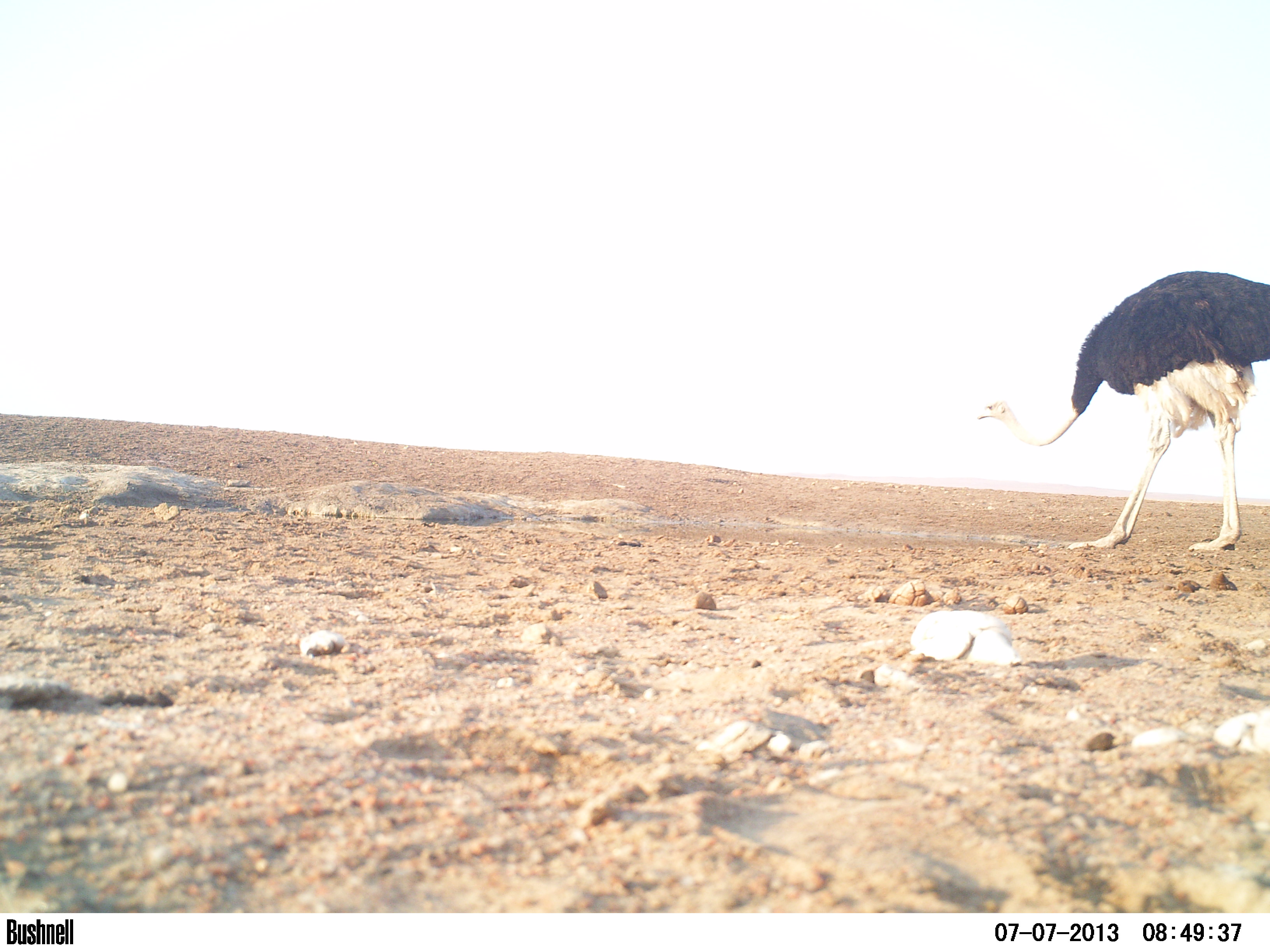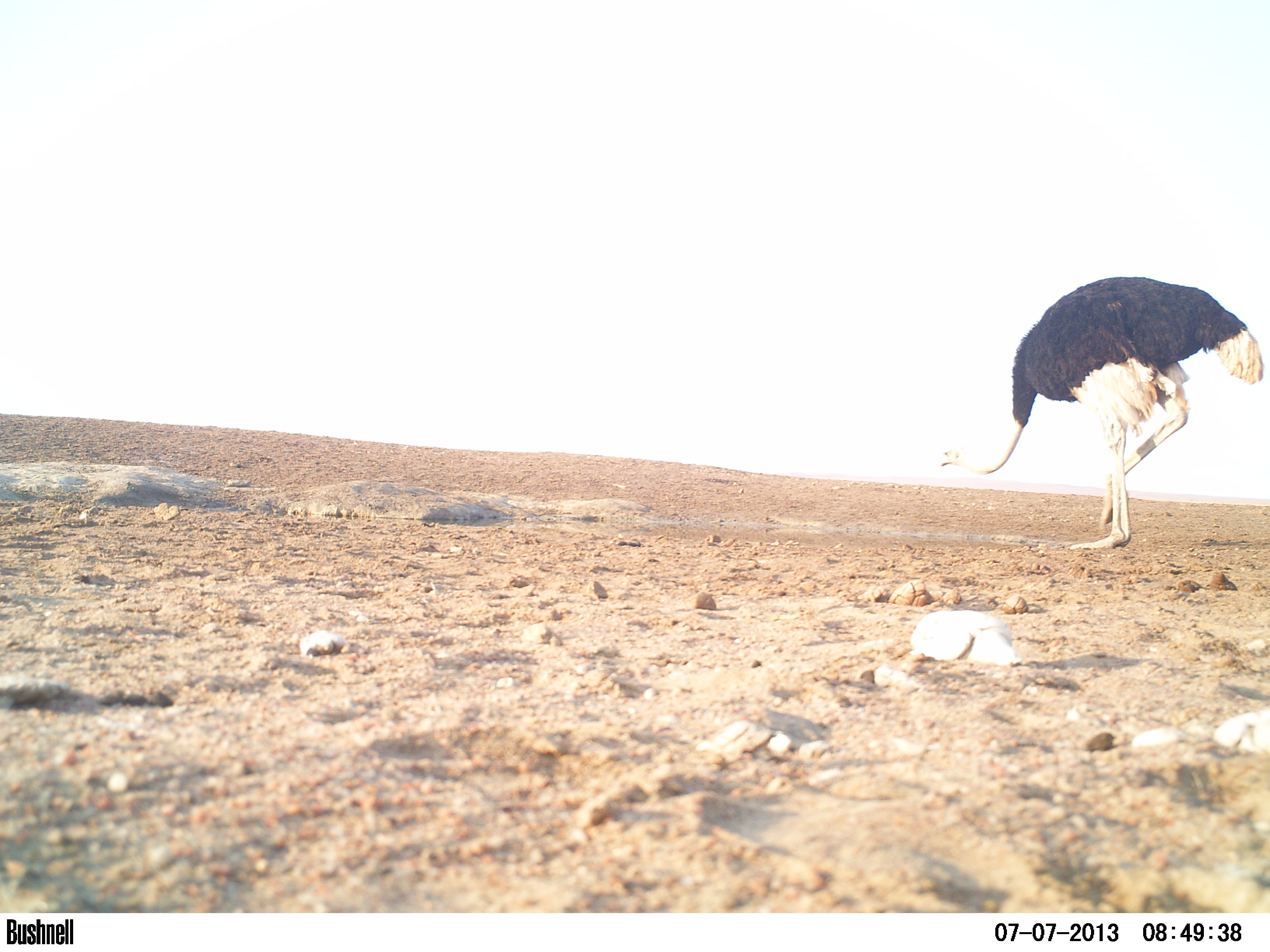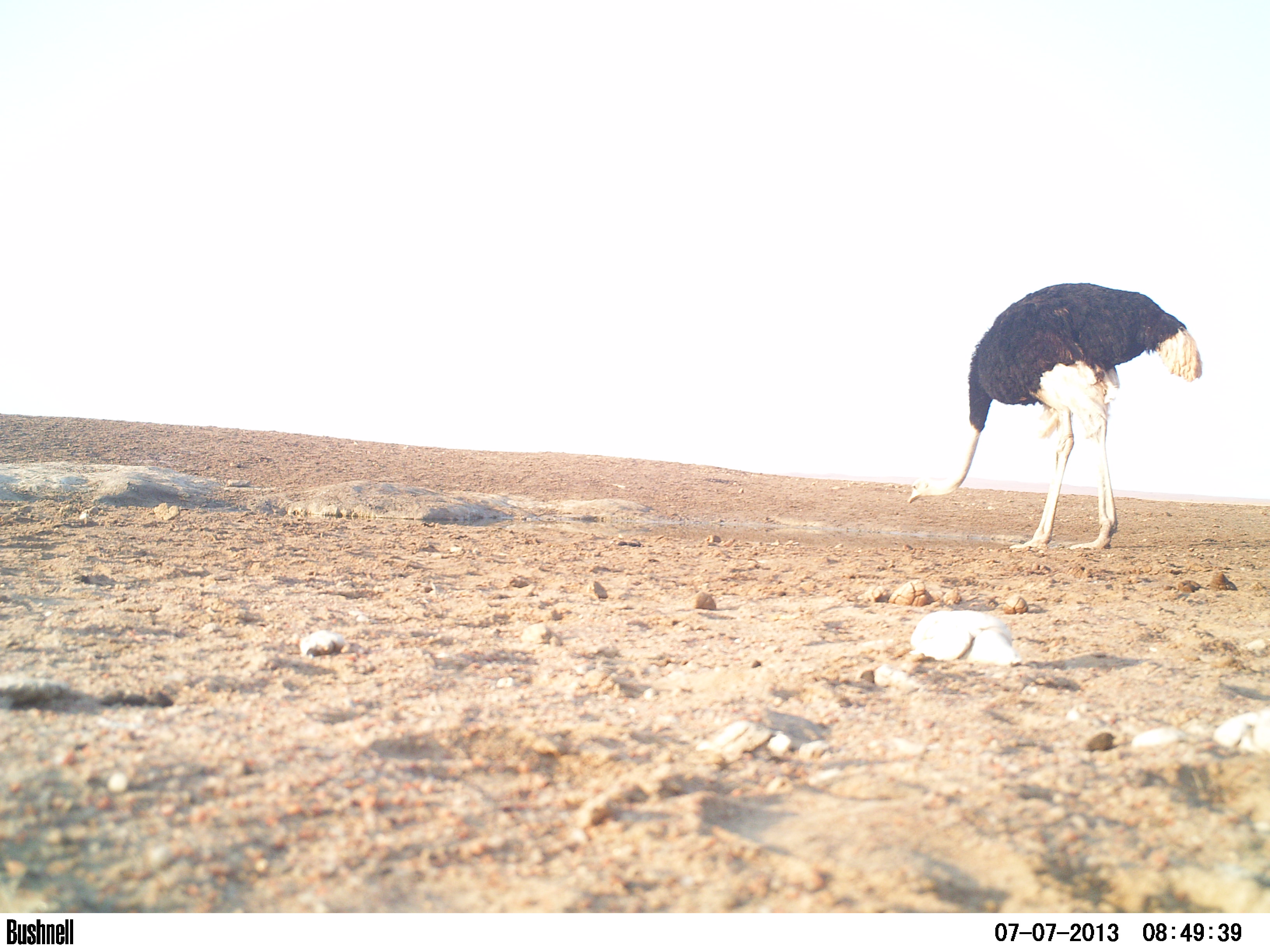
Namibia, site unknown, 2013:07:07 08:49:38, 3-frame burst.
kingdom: Animalia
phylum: Chordata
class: Aves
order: Struthioniformes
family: Struthionidae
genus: Struthio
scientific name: Struthio camelus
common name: common ostrich